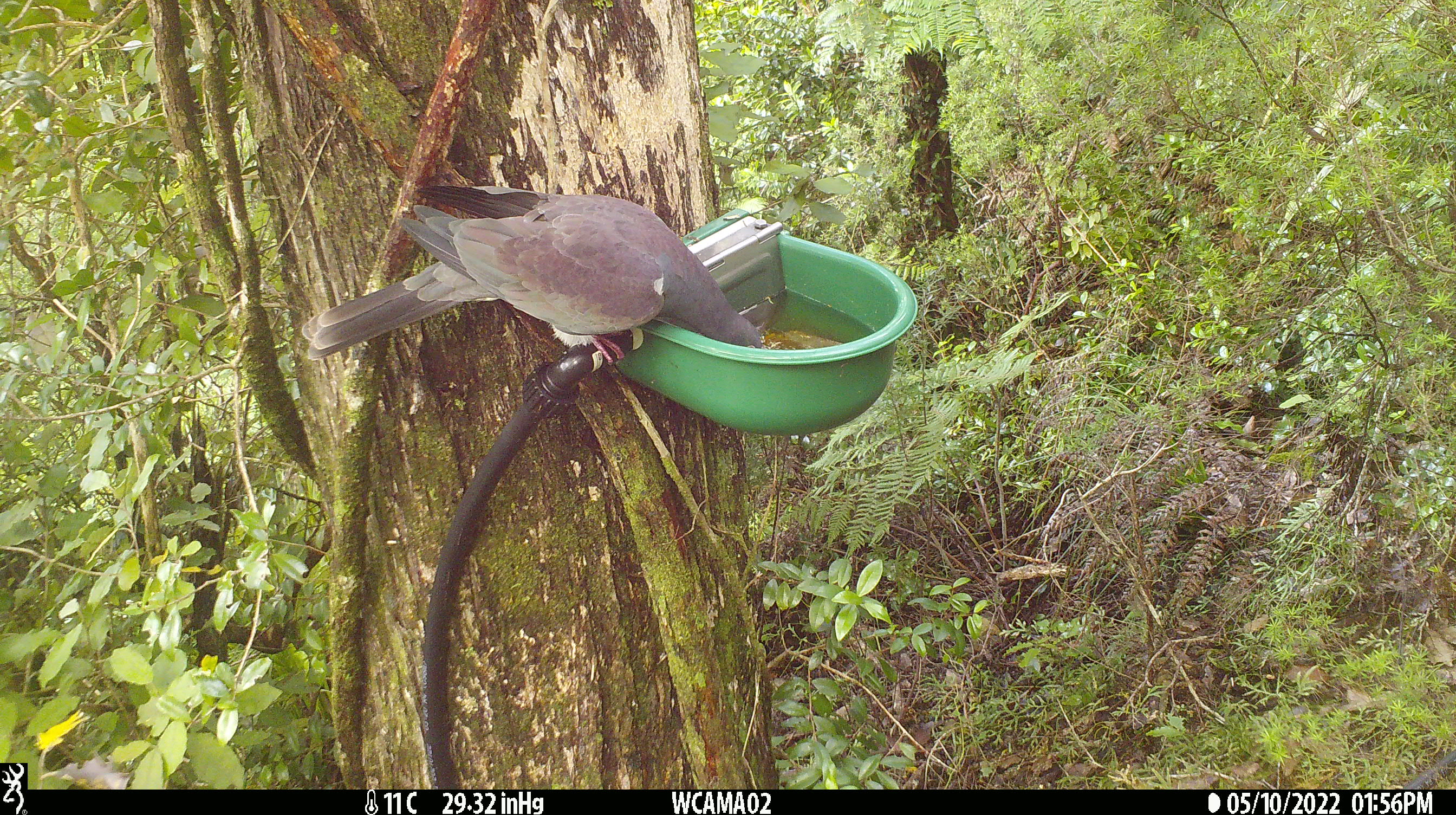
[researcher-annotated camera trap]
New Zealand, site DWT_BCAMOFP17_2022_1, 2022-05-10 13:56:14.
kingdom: Animalia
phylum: Chordata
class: Aves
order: Columbiformes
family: Columbidae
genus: Hemiphaga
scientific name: Hemiphaga novaeseelandiae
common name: new zealand pigeon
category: kereru